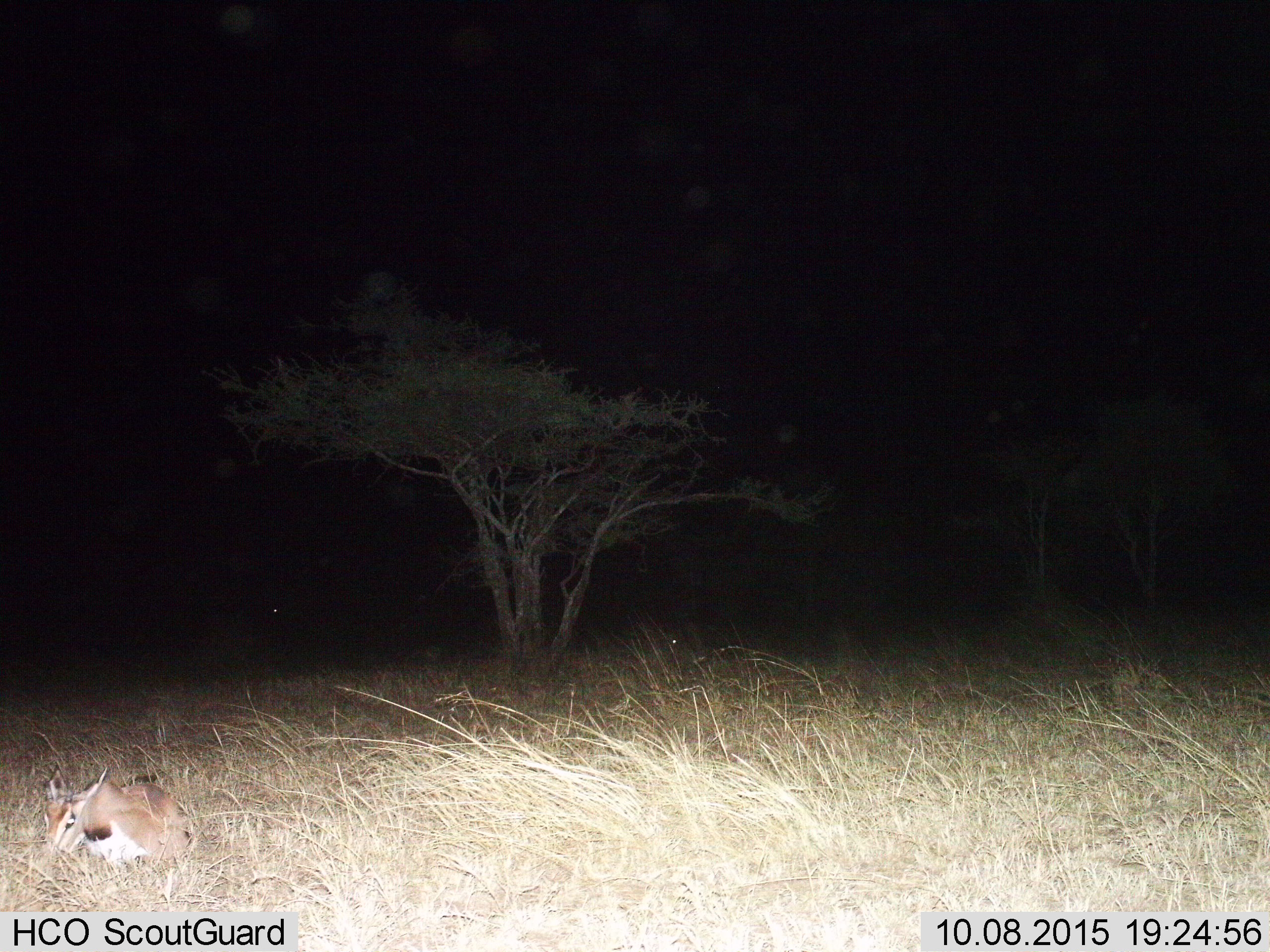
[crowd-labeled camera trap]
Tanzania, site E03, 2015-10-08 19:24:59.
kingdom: Animalia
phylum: Chordata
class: Mammalia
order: Artiodactyla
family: Bovidae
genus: Nanger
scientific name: Nanger granti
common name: grant's gazelle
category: gazellegrants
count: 1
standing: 25%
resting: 100%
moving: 0%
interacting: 0%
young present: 25%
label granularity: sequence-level